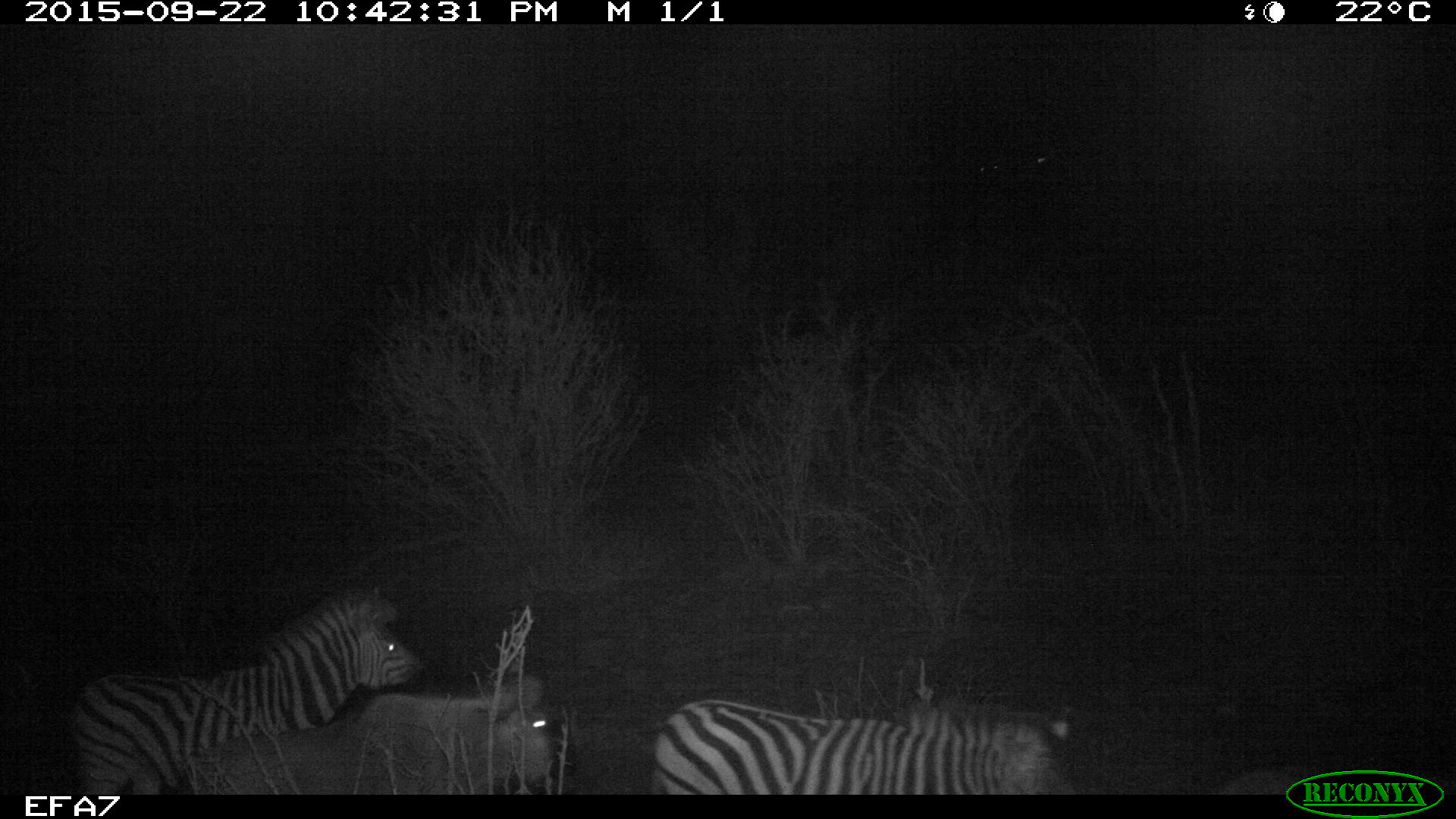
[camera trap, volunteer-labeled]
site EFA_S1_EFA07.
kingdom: Animalia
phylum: Chordata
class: Mammalia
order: Artiodactyla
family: Bovidae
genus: Connochaetes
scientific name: Connochaetes taurinus taurinus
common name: blue wildebeest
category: wildebeestblue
Wildebeestblue (blue wildebeest) (Connochaetes taurinus taurinus), count 1. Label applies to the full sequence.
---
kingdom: Animalia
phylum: Chordata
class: Mammalia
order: Perissodactyla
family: Equidae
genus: Equus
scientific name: Equus quagga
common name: plains zebra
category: zebraplains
Zebraplains (plains zebra) (Equus quagga), count 2. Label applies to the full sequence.